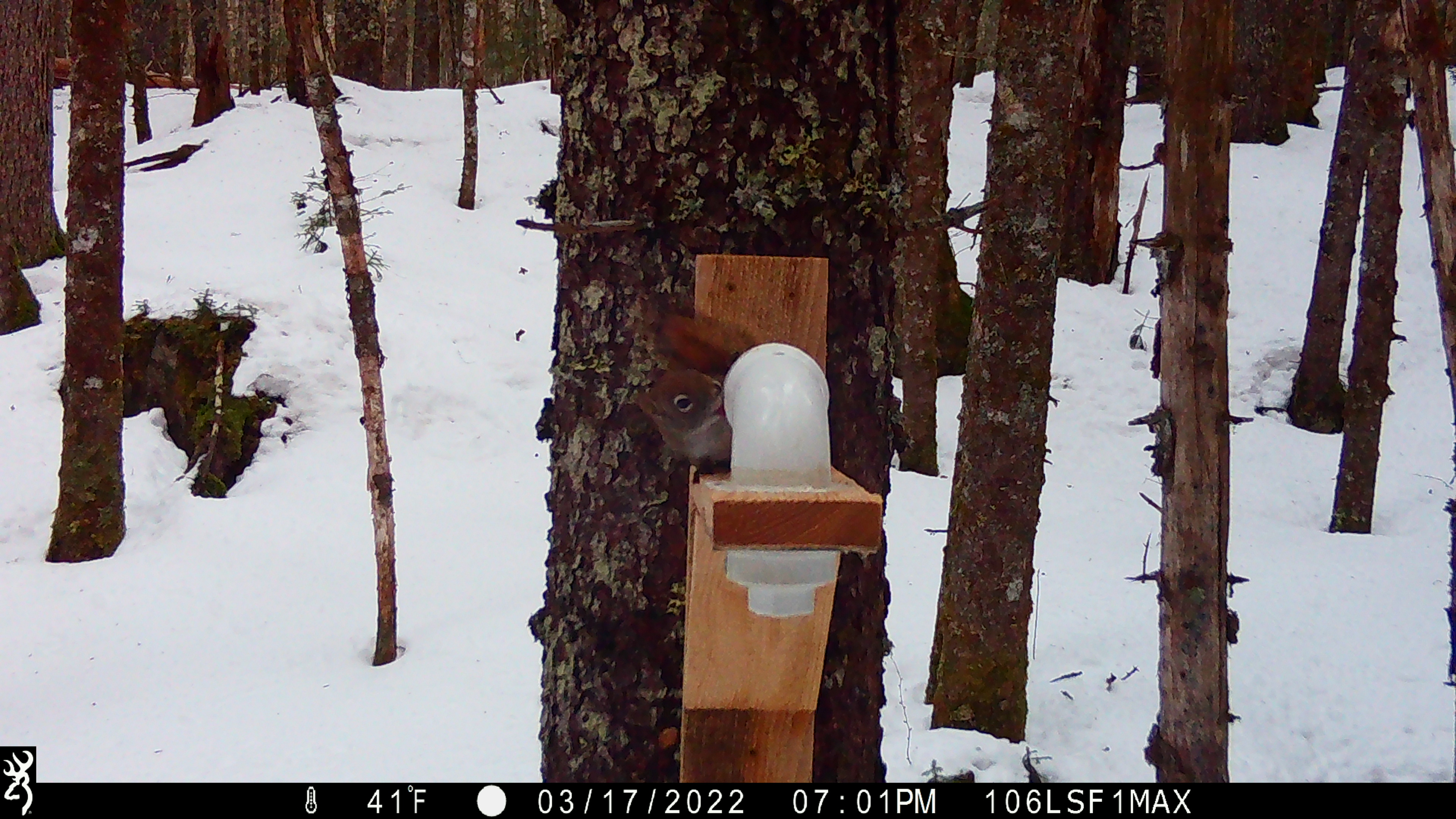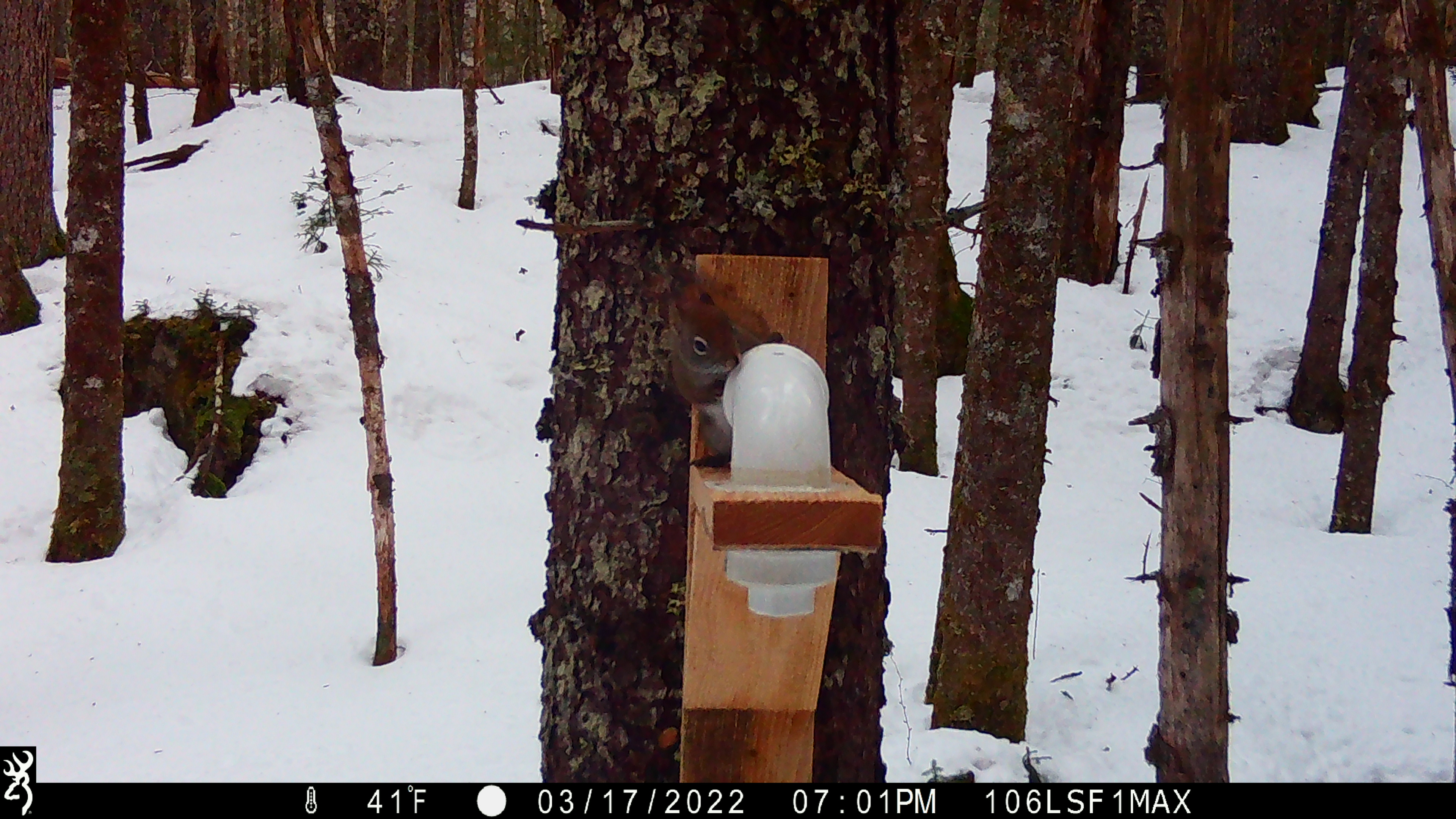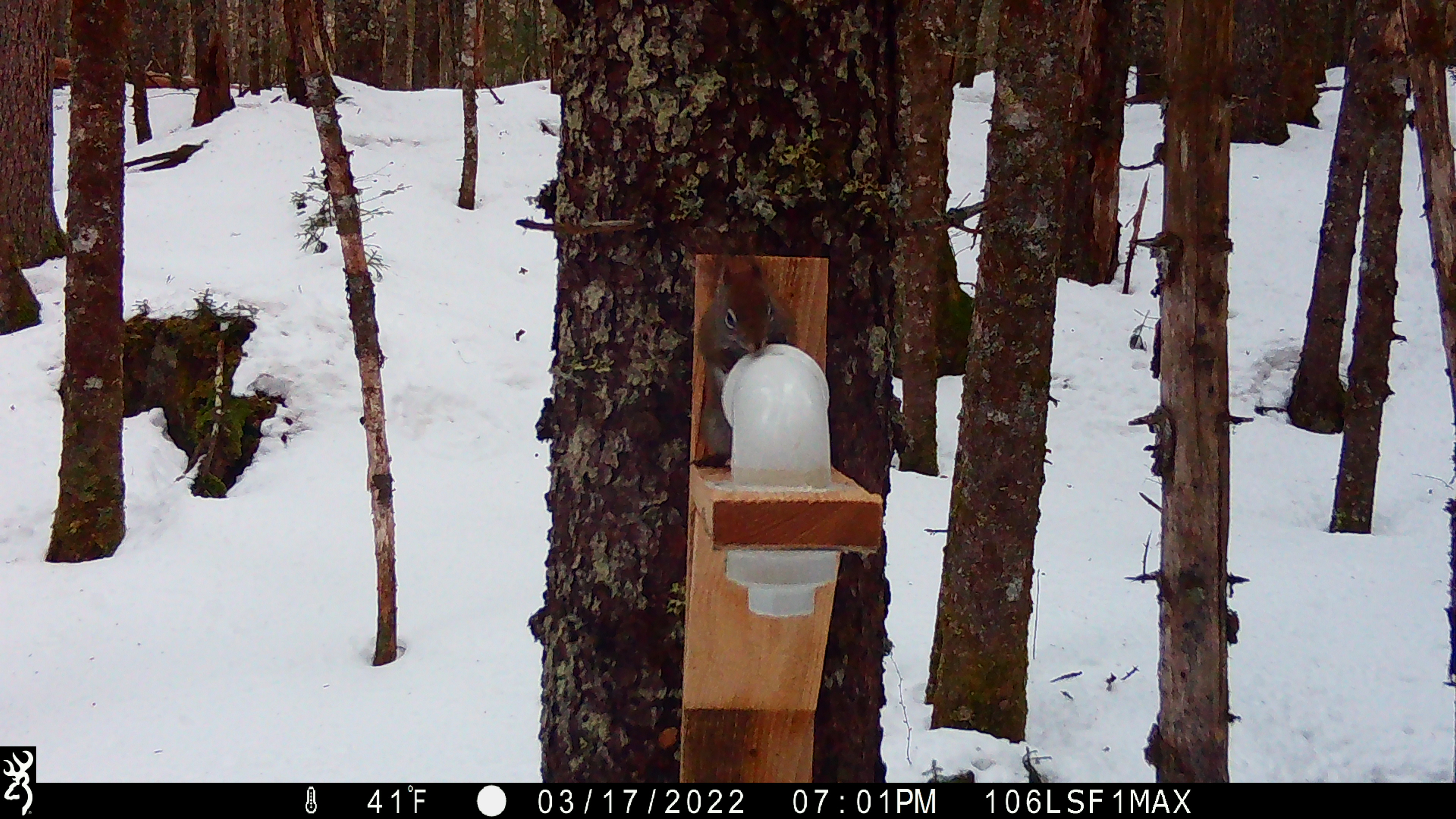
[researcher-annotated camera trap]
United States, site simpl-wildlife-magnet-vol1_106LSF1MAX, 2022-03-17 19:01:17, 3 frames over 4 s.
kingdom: Animalia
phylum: Chordata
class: Mammalia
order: Rodentia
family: Sciuridae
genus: Tamiasciurus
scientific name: Tamiasciurus hudsonicus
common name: red squirrel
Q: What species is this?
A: Red squirrel (Tamiasciurus hudsonicus).